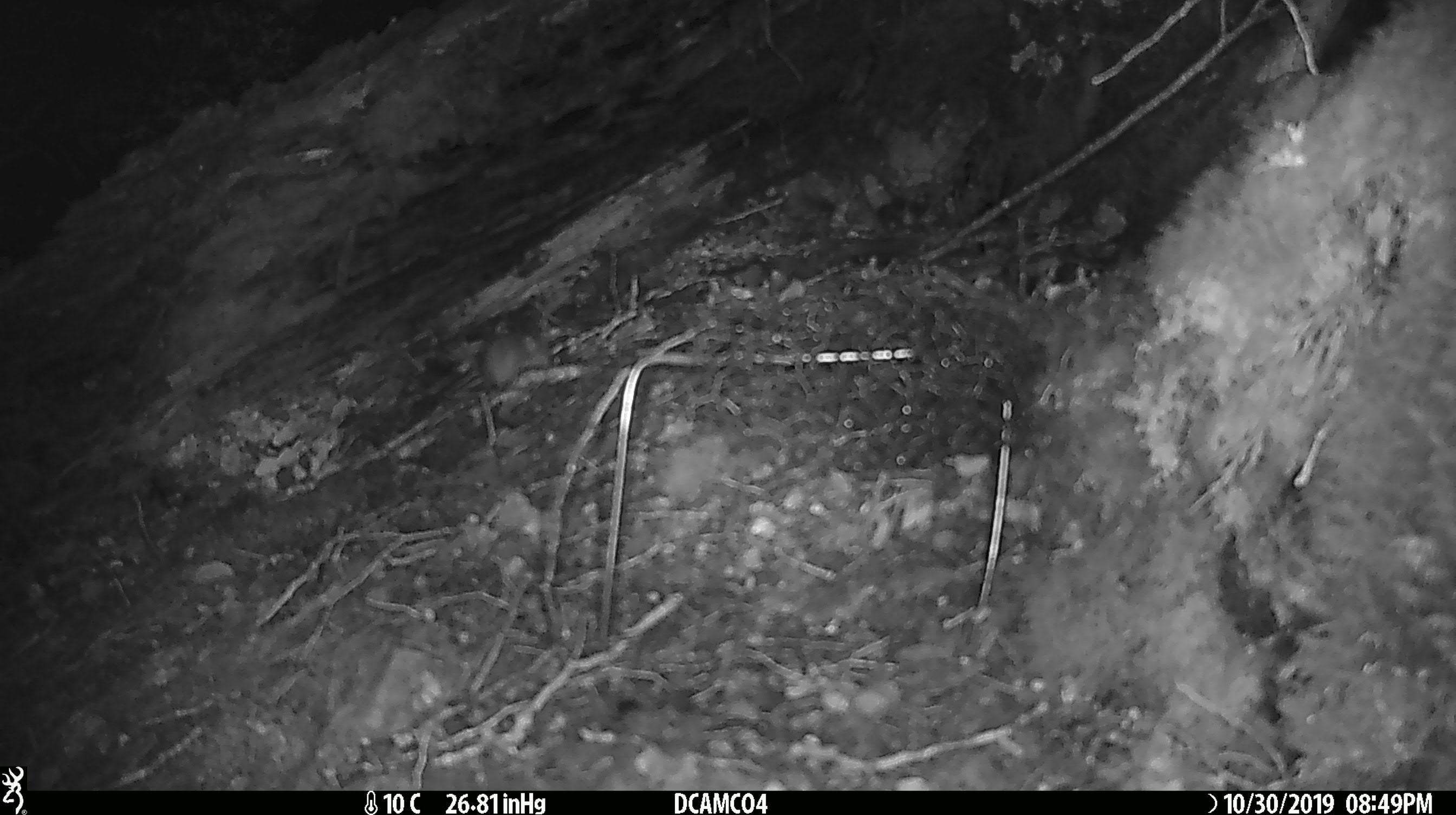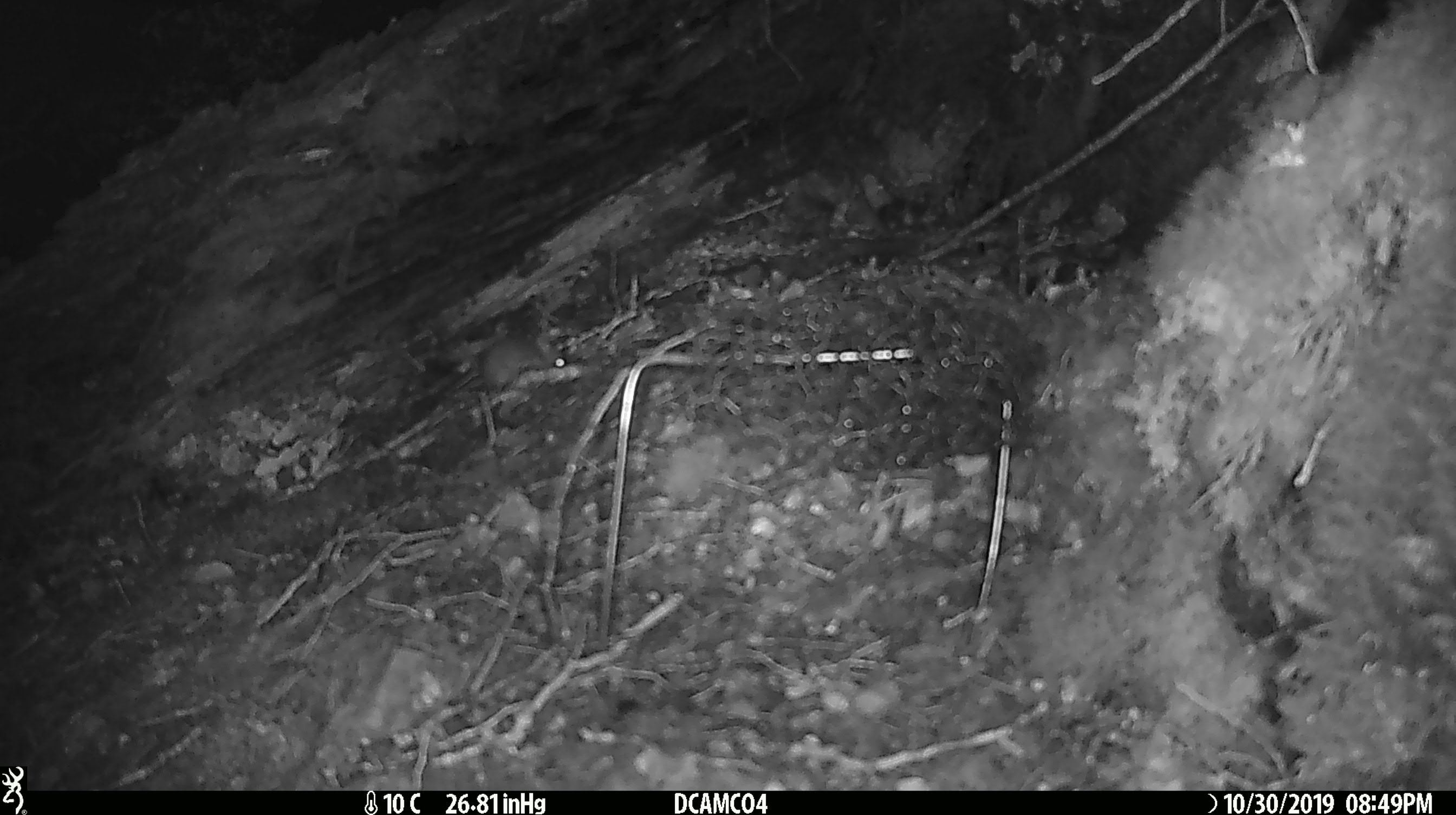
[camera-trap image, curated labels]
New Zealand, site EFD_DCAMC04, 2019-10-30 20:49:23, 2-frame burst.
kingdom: Animalia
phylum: Chordata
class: Mammalia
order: Rodentia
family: Muridae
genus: Mus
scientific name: Mus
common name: mouse